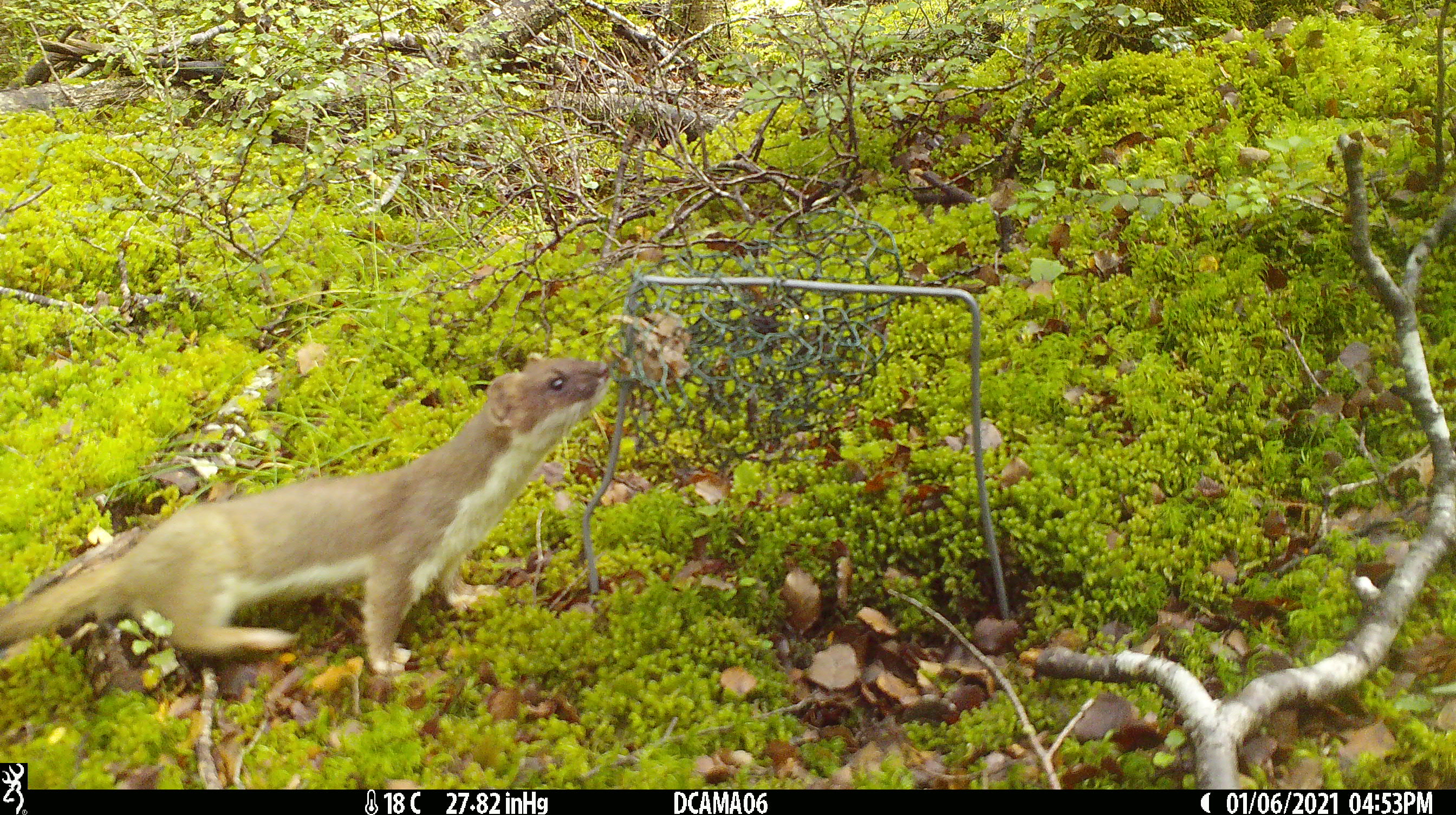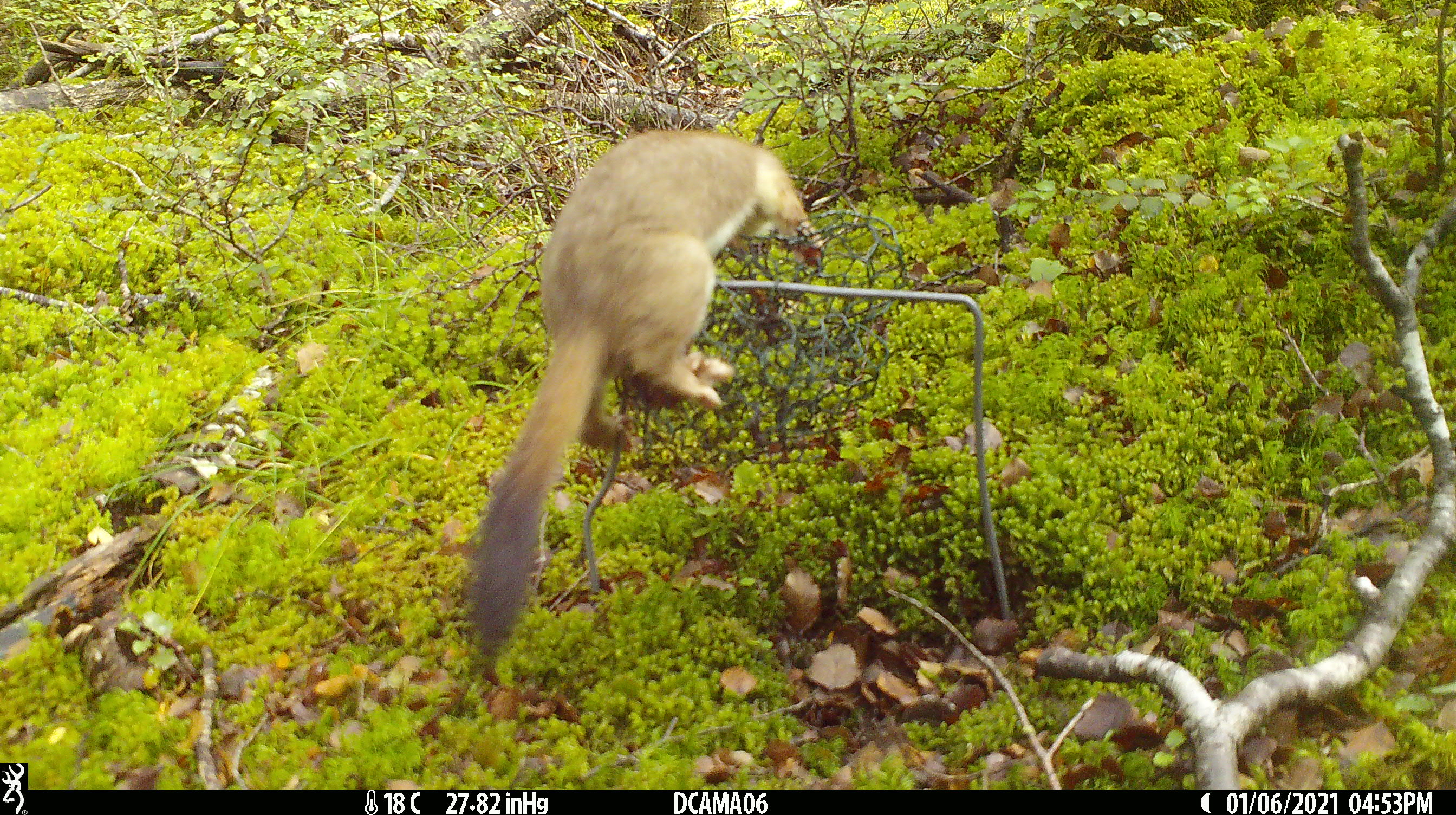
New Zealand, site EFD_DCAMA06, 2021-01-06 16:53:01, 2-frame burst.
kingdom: Animalia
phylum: Chordata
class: Mammalia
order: Carnivora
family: Mustelidae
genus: Mustela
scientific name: Mustela erminea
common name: stoat